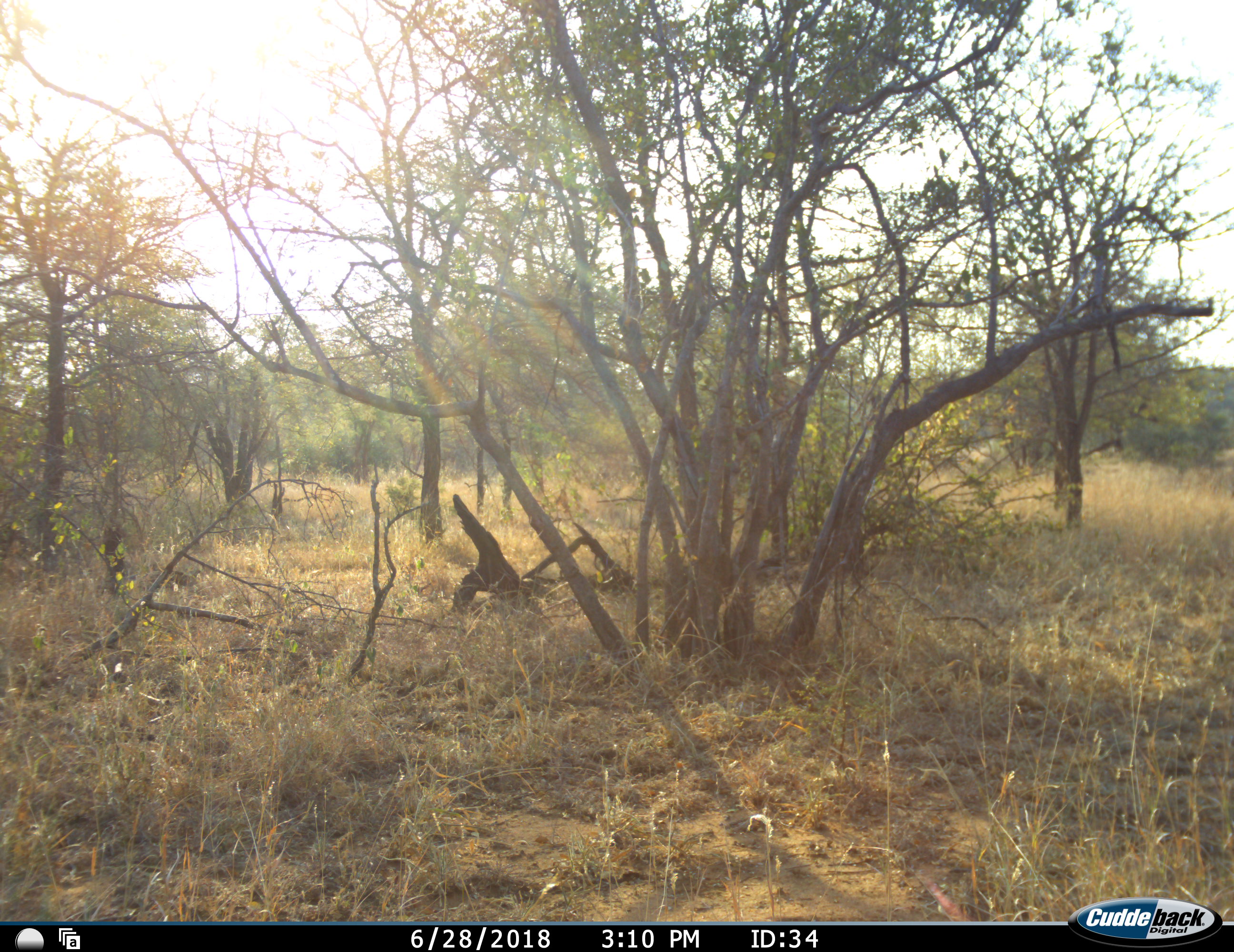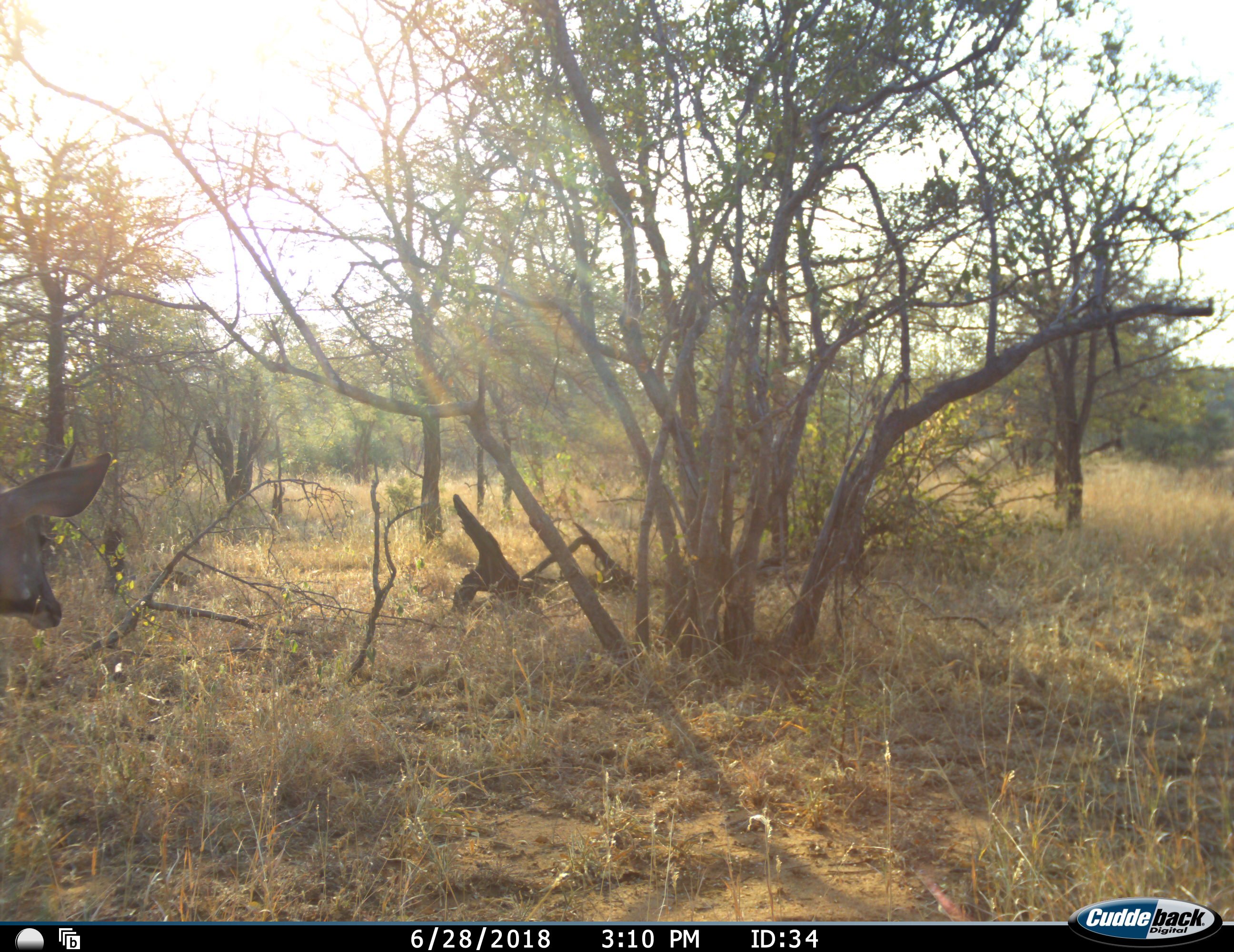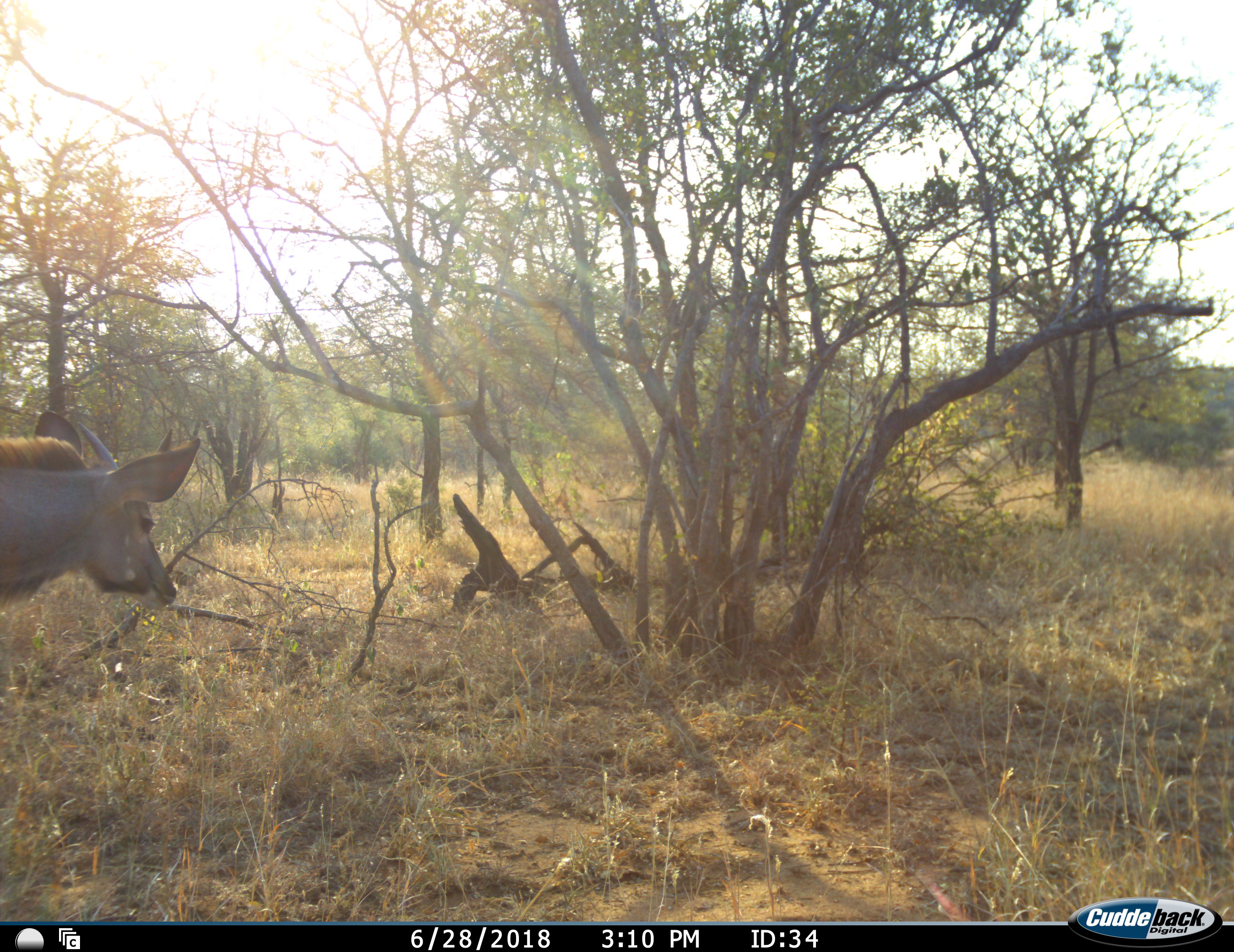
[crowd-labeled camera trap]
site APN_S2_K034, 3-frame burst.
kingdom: Animalia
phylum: Chordata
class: Mammalia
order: Artiodactyla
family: Bovidae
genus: Tragelaphus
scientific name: Tragelaphus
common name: kudu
Kudu (Tragelaphus), count 1. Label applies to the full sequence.